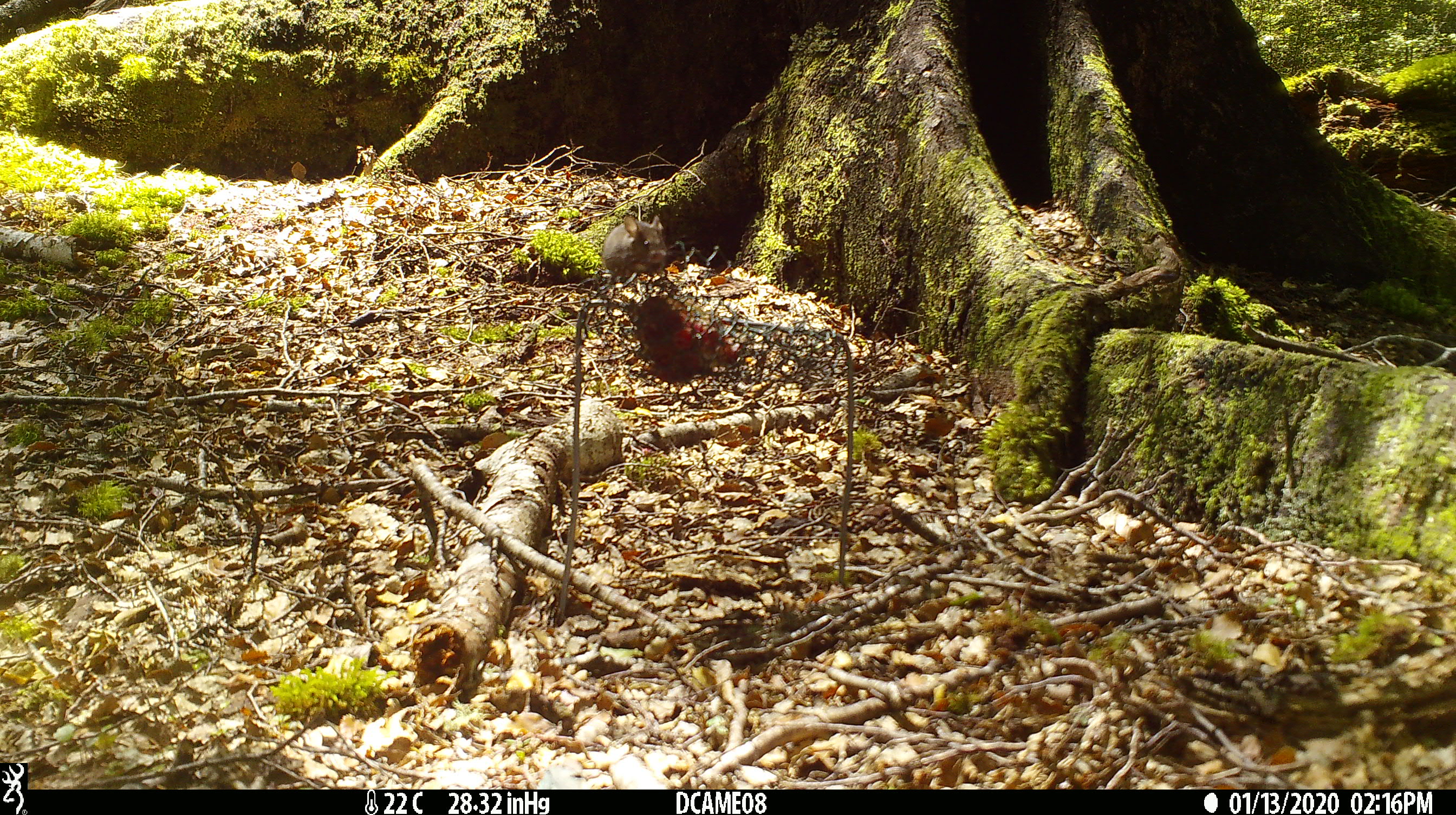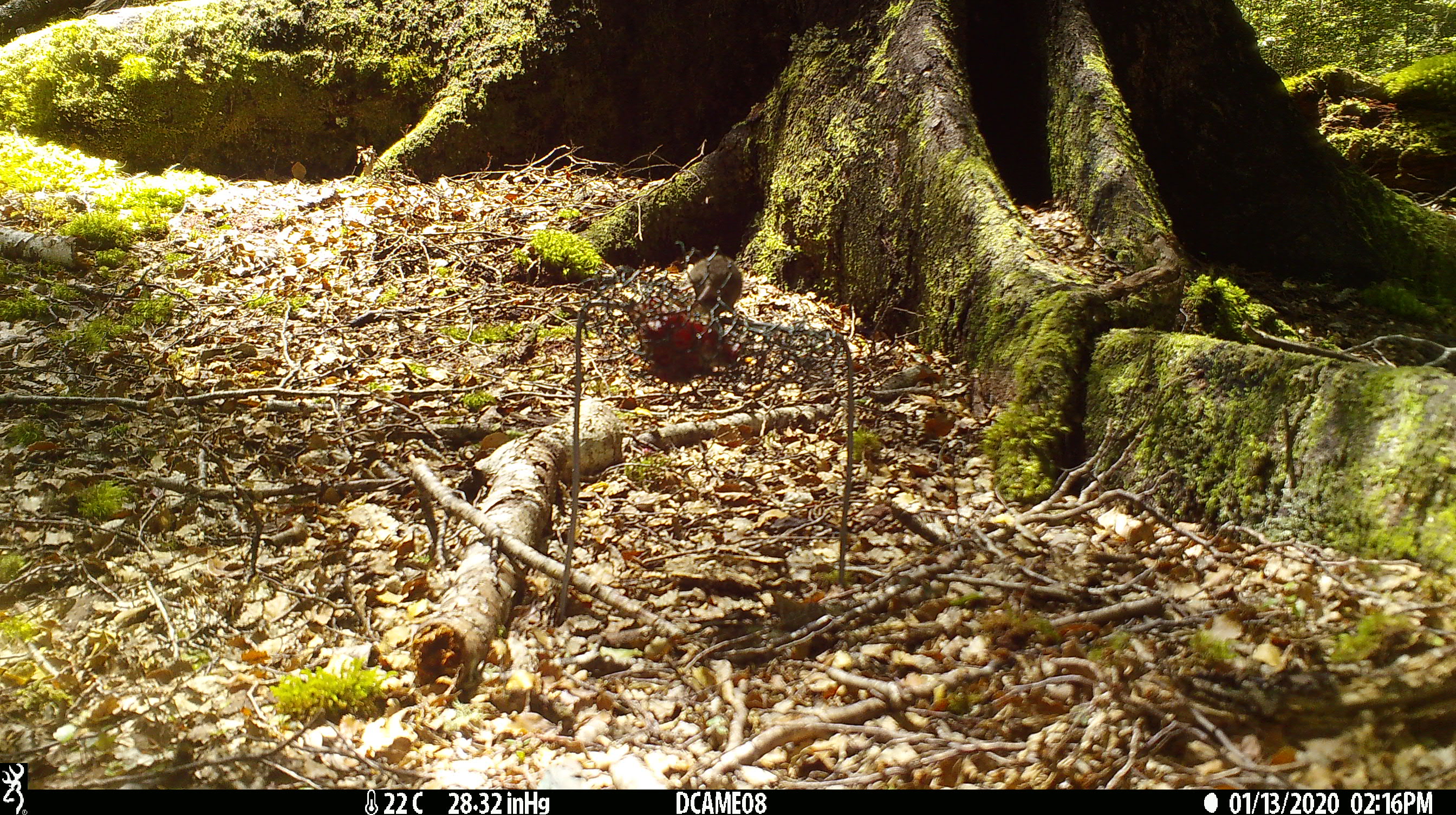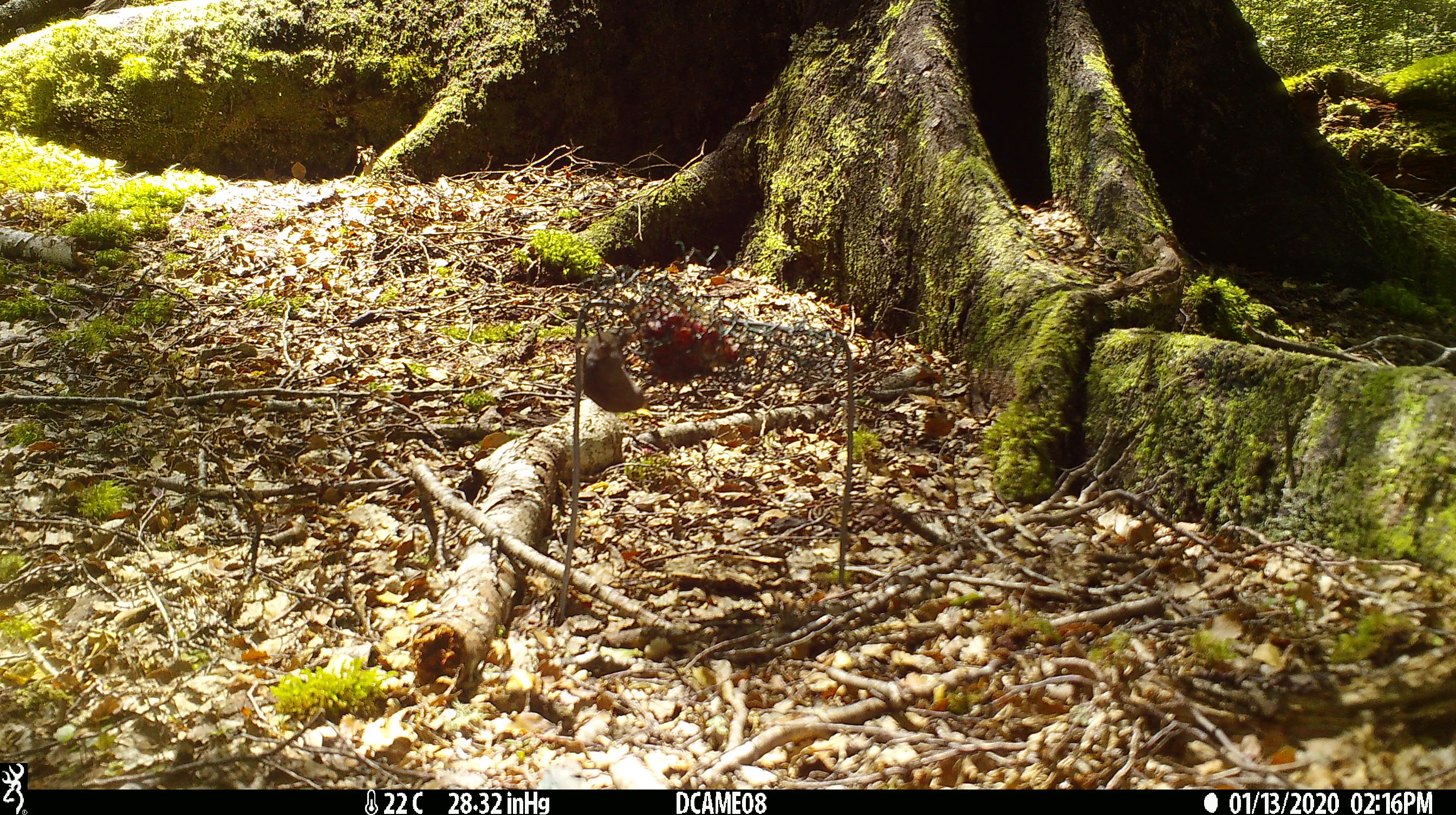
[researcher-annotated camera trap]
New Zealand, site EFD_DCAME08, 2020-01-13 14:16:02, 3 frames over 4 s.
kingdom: Animalia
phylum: Chordata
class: Mammalia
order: Rodentia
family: Muridae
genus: Mus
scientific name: Mus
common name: mouse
Mouse (Mus).